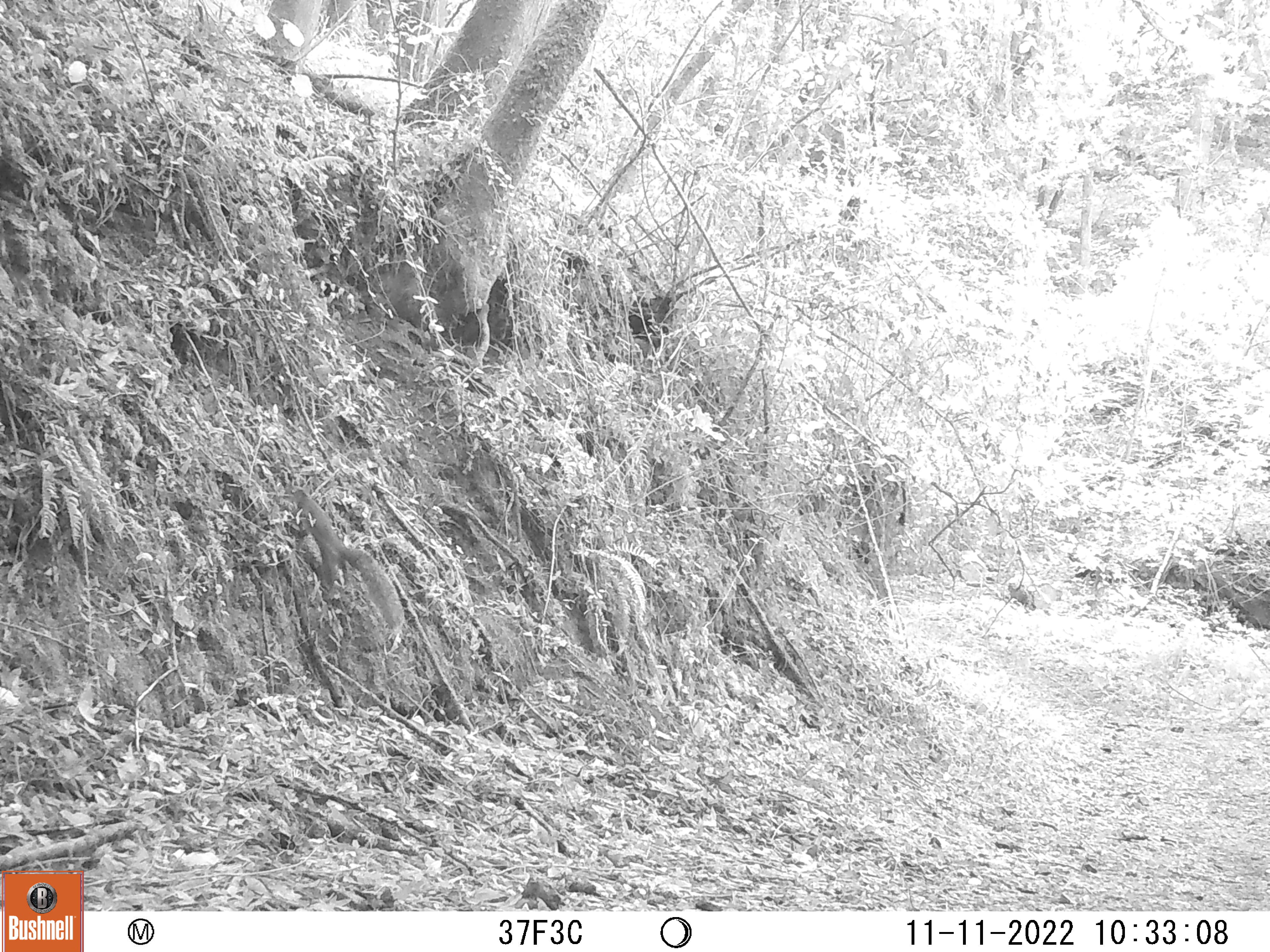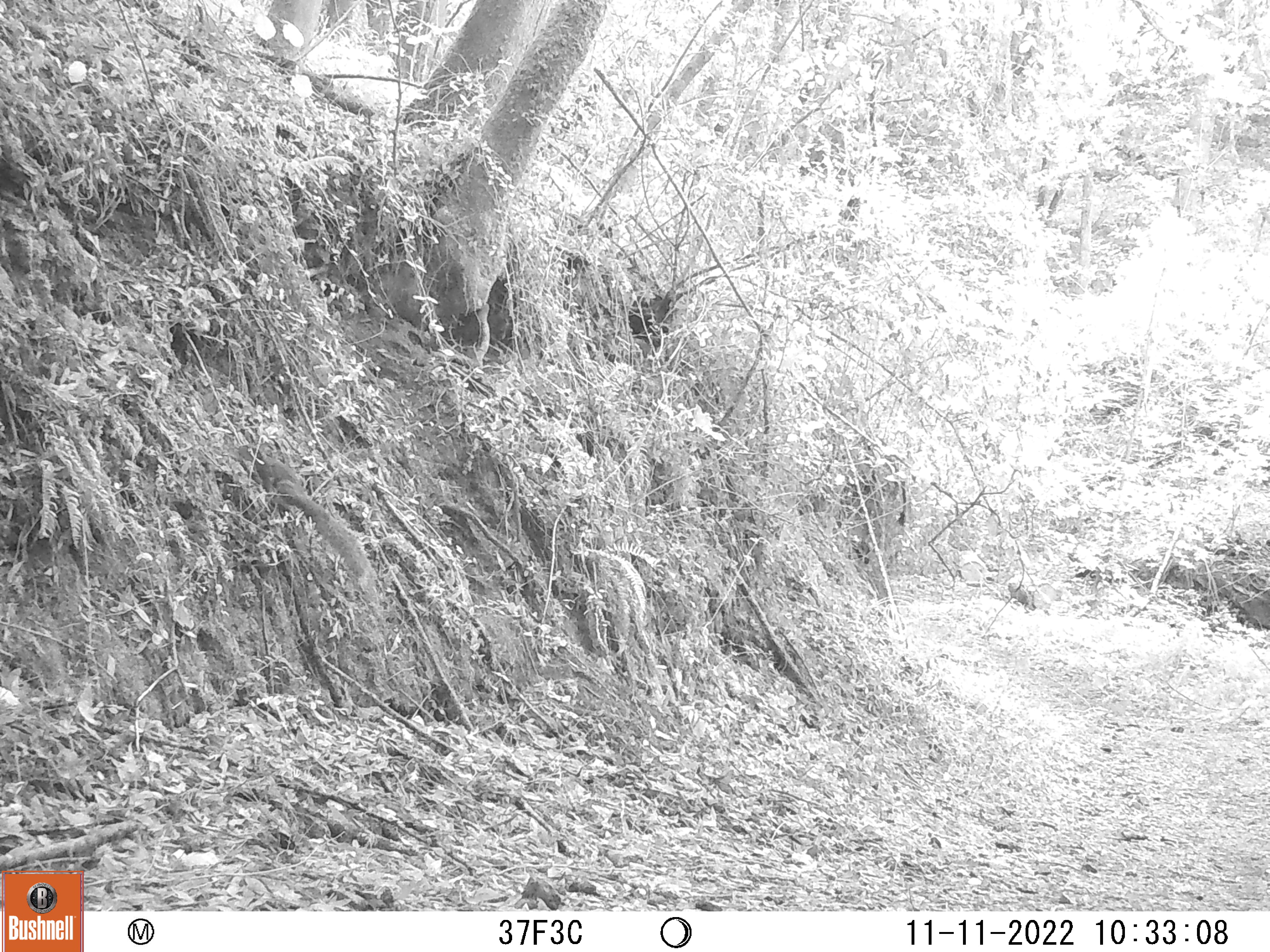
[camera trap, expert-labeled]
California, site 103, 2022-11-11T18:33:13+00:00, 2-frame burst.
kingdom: Animalia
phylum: Chordata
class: Mammalia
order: Rodentia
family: Sciuridae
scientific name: Sciuridae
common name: squirrel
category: unknown squirrel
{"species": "unknown squirrel (squirrel) (Sciuridae)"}